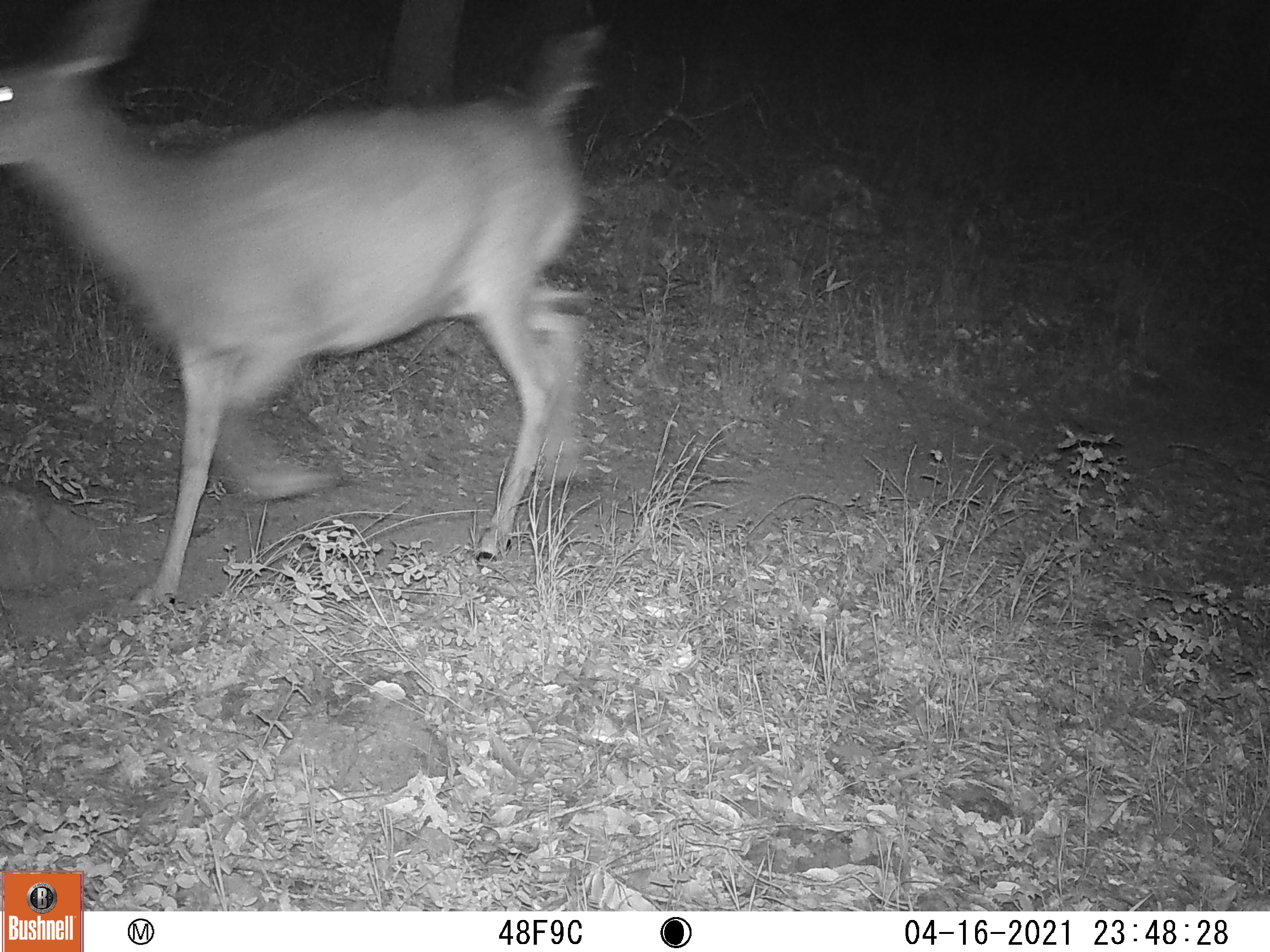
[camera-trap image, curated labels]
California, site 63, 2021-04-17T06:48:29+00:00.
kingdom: Animalia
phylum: Chordata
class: Mammalia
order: Artiodactyla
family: Cervidae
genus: Odocoileus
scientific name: Odocoileus hemionus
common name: mule deer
Mule deer (Odocoileus hemionus).